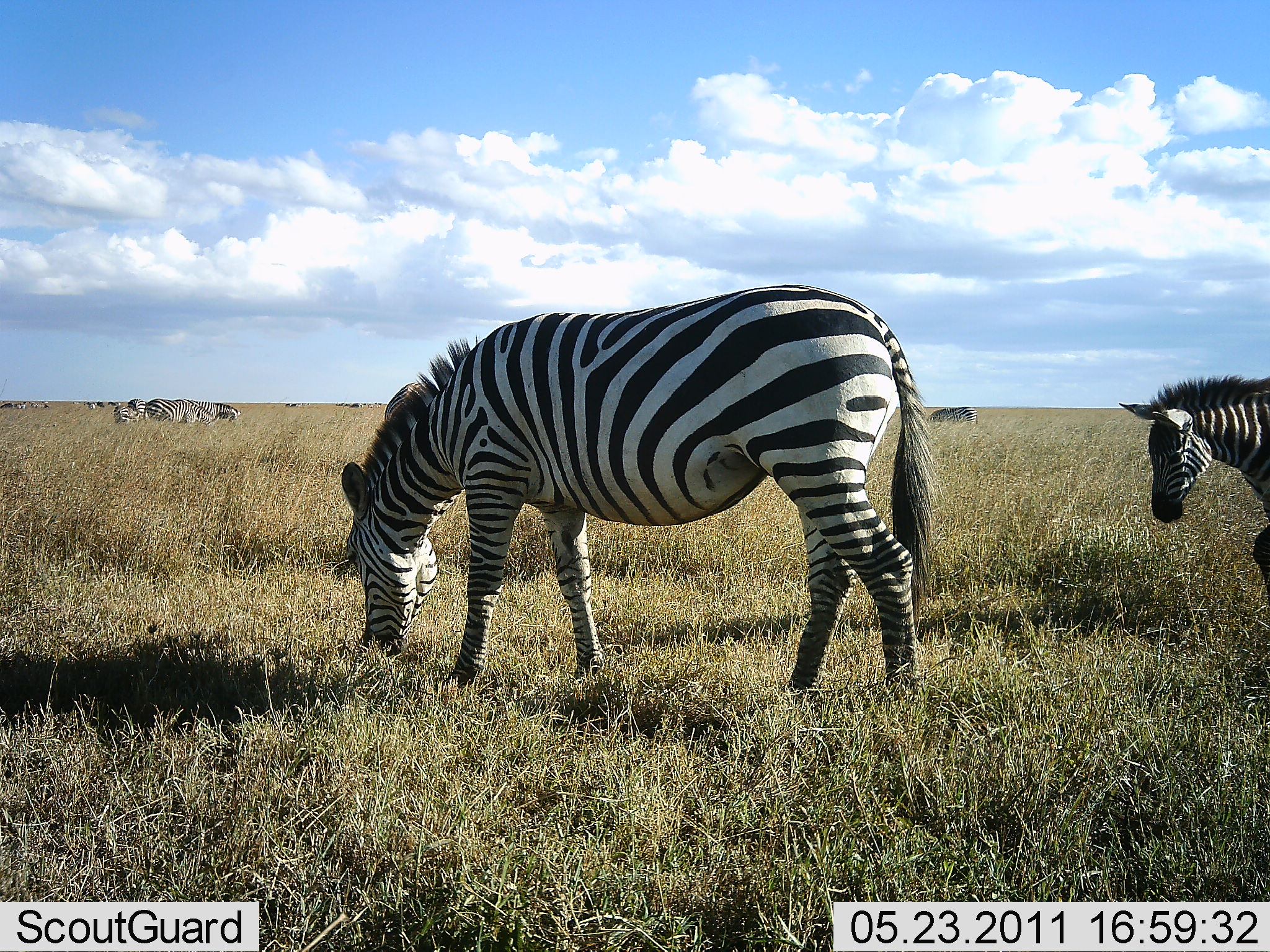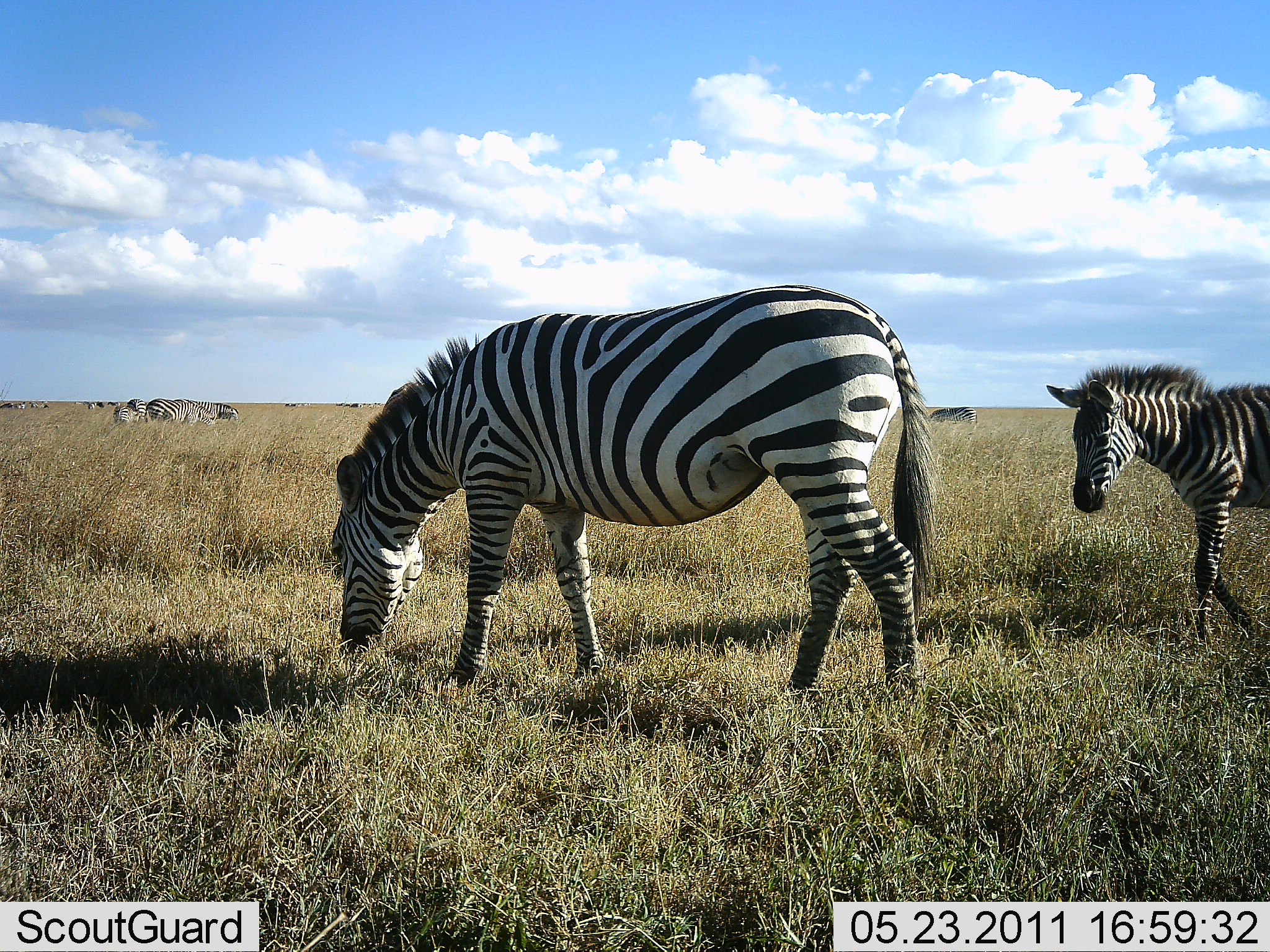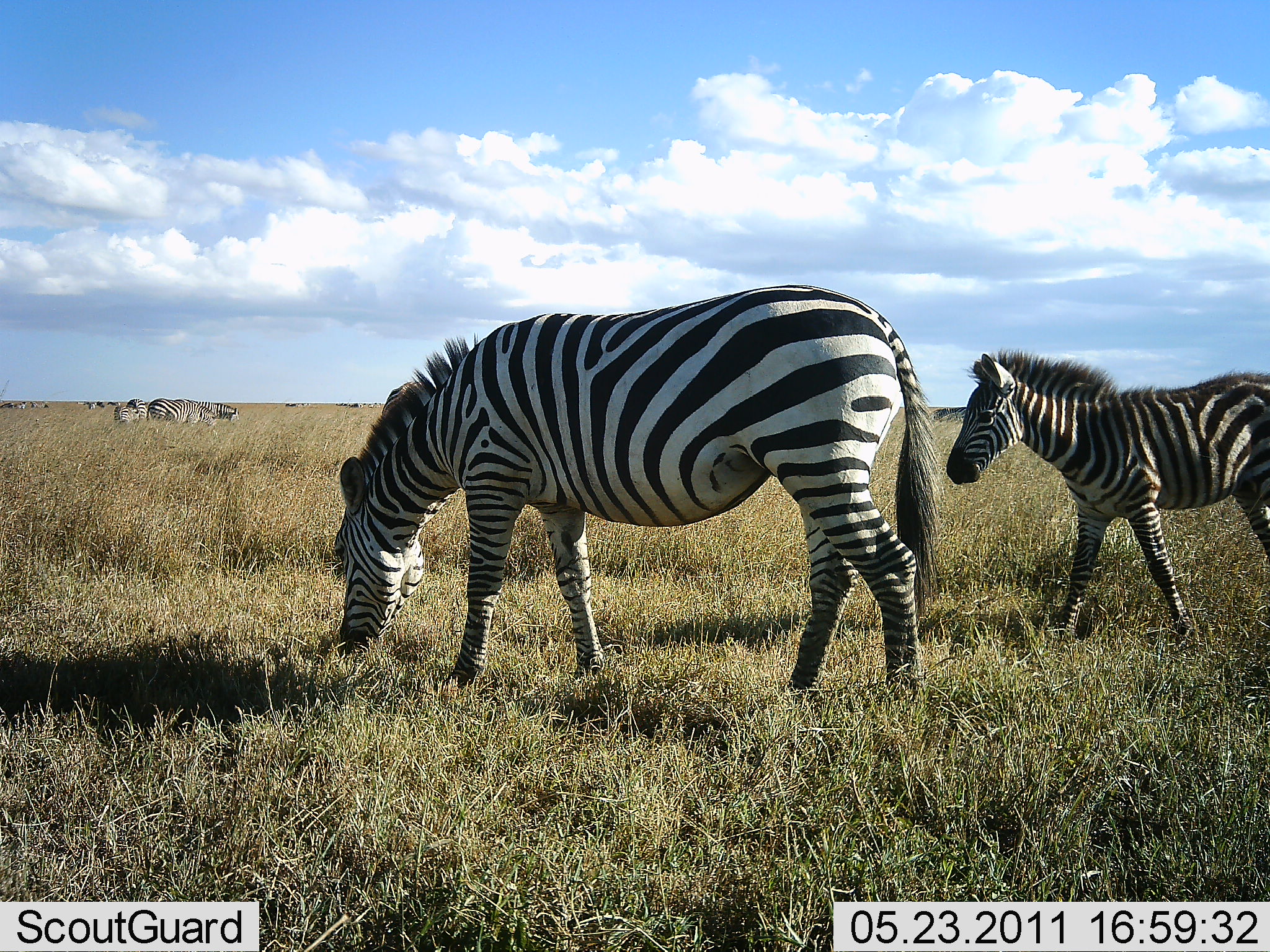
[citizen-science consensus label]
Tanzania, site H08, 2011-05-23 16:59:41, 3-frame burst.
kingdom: Animalia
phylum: Chordata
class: Mammalia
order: Perissodactyla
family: Equidae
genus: Equus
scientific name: Equus quagga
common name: plains zebra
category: zebra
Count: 5.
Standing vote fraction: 30%.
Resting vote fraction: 0%.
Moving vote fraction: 70%.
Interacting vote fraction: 0%.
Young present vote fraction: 10%.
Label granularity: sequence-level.